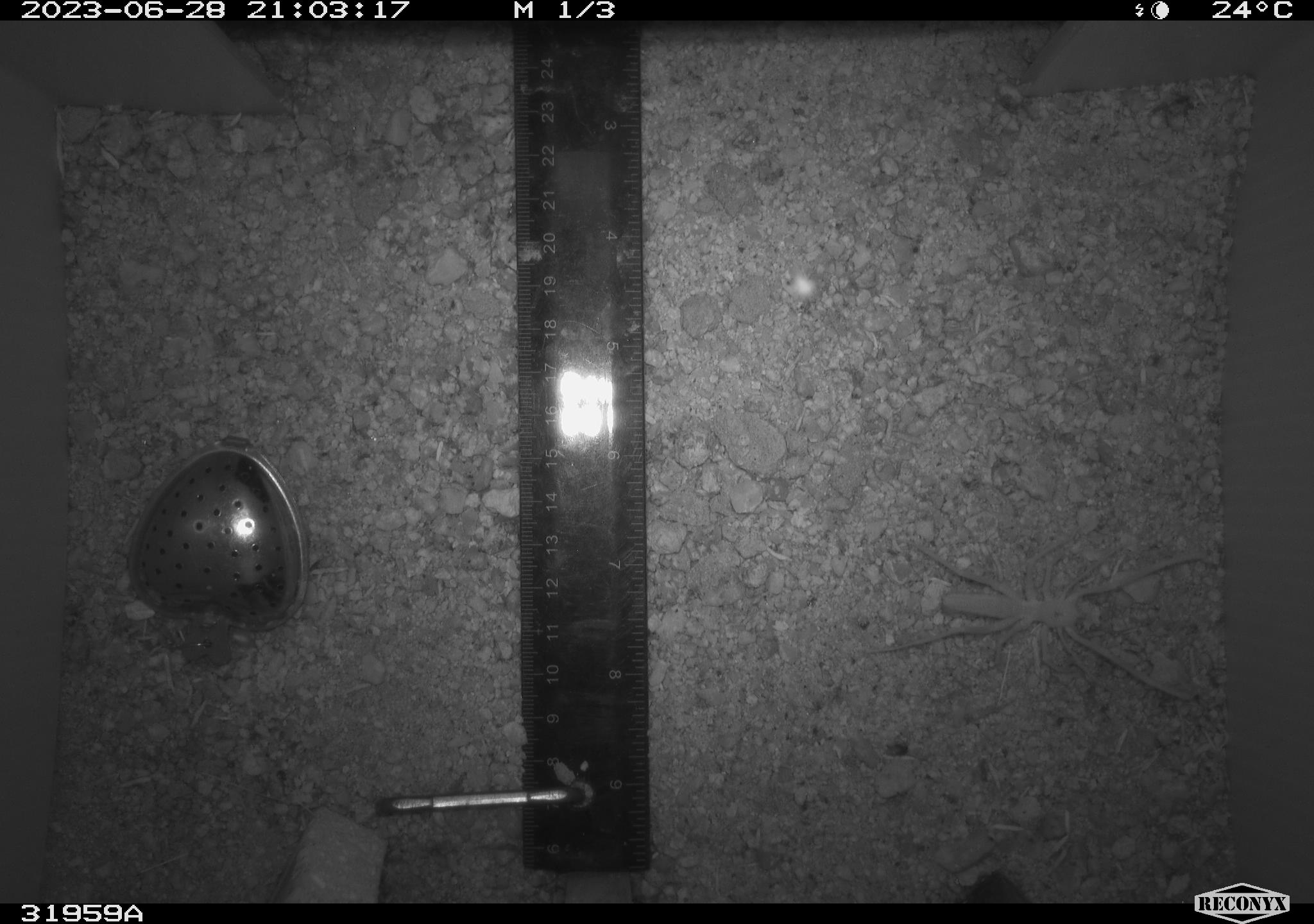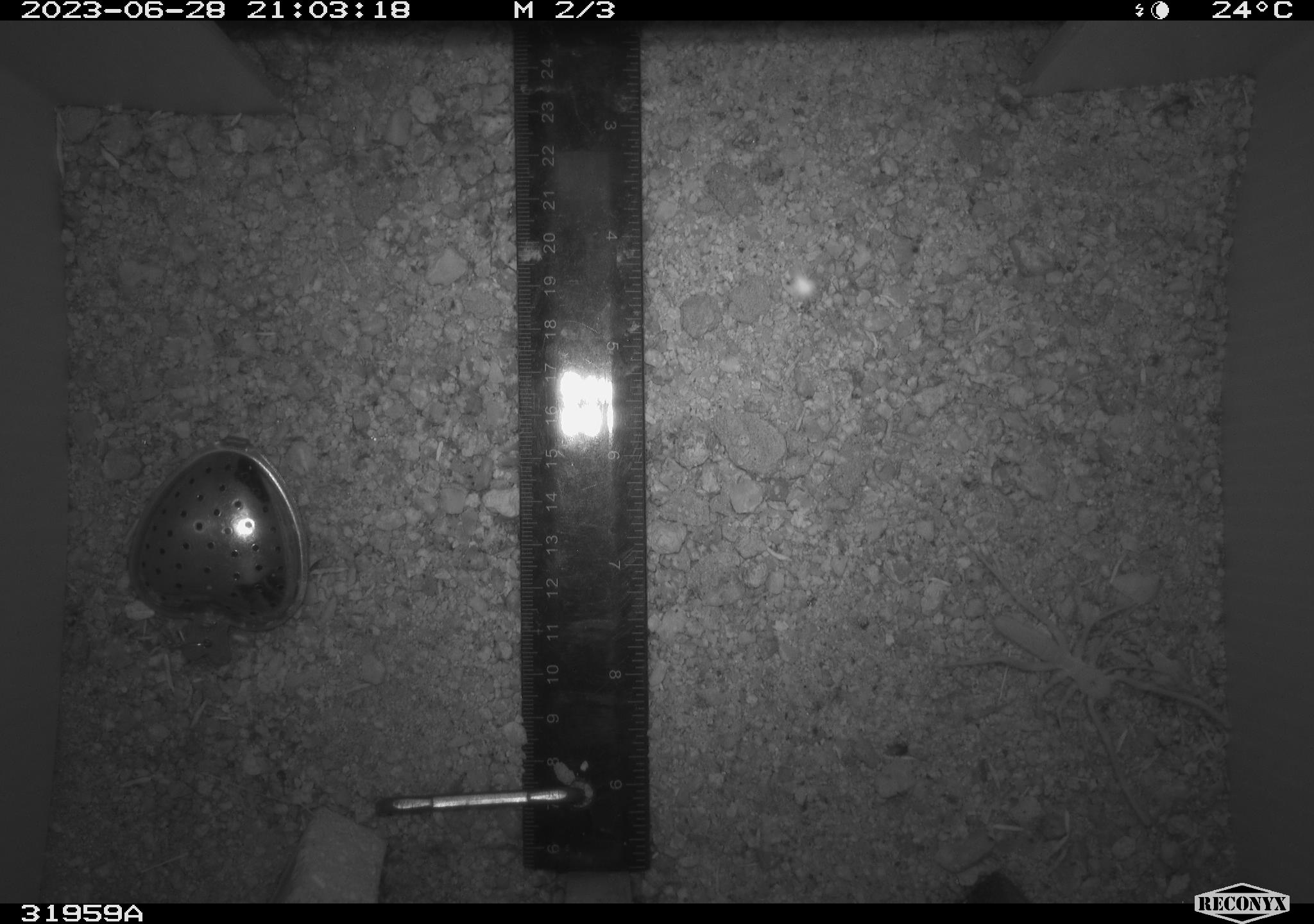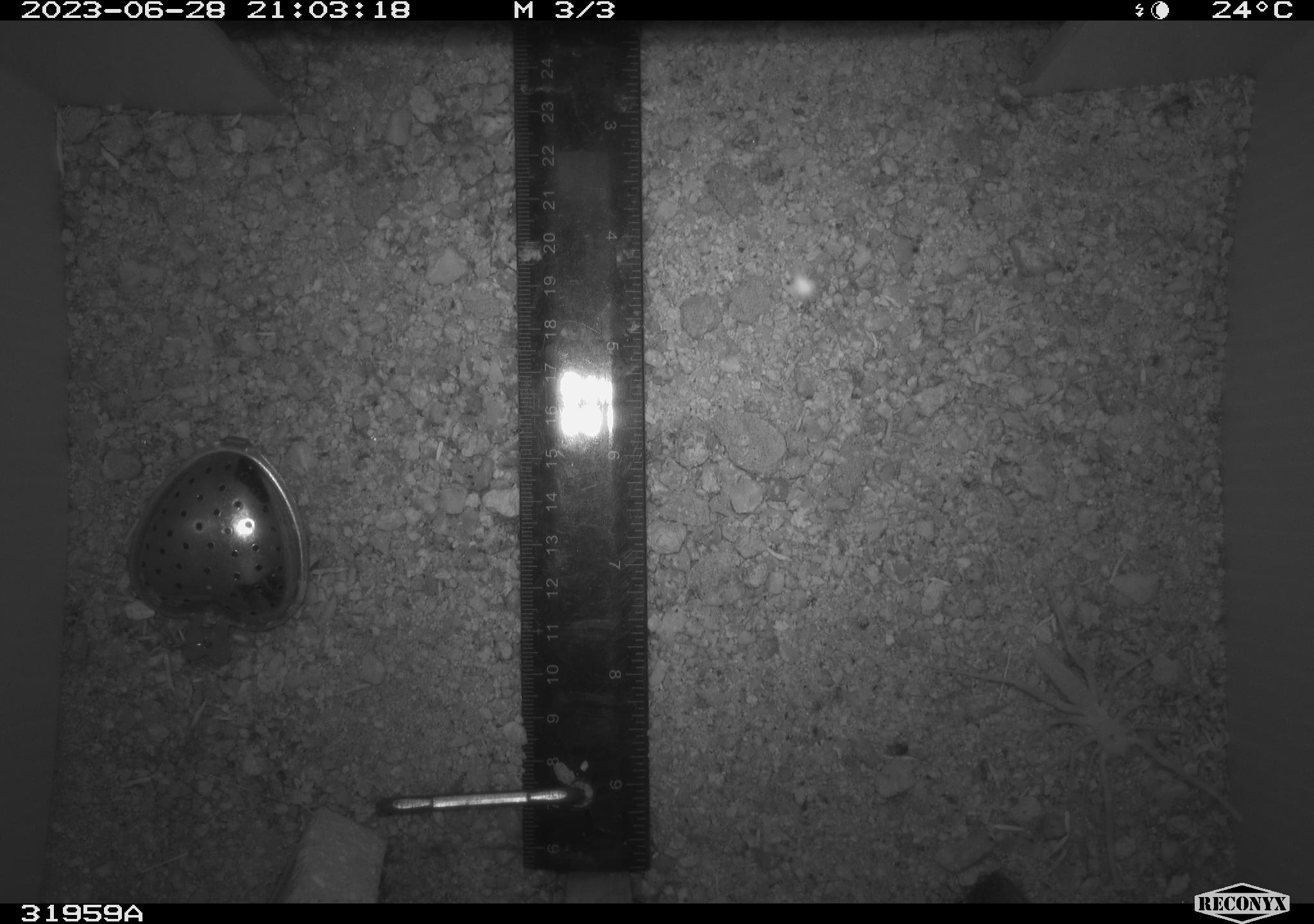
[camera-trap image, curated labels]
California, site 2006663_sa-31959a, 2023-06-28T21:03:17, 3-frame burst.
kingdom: Animalia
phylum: Arthropoda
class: Arachnida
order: Araneae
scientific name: Araneae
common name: spider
Spider (Araneae).